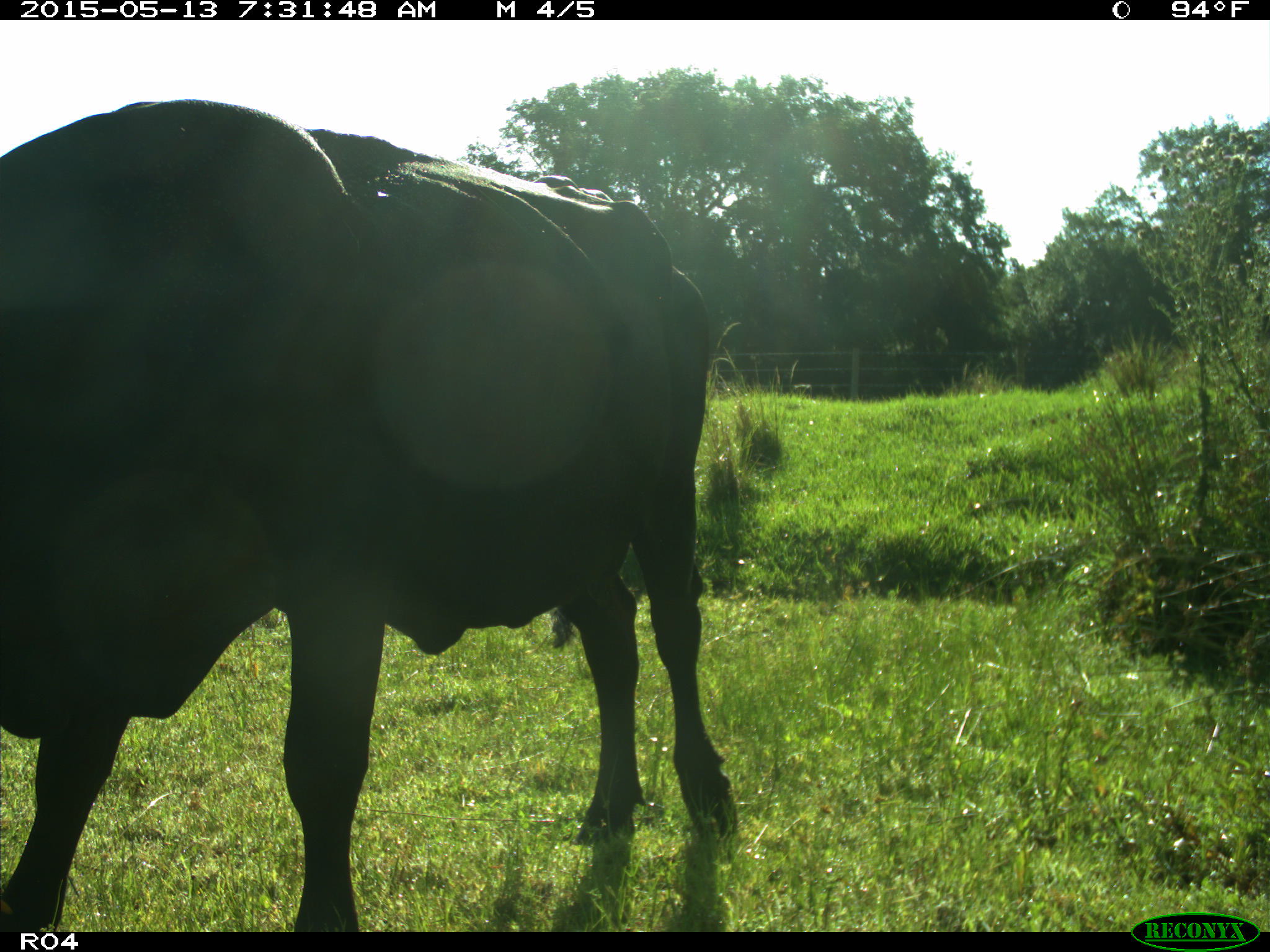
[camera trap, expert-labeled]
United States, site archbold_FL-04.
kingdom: Animalia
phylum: Chordata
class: Mammalia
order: Artiodactyla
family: Bovidae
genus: Bos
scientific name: Bos taurus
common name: domestic cow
Bos taurus (domestic cow).